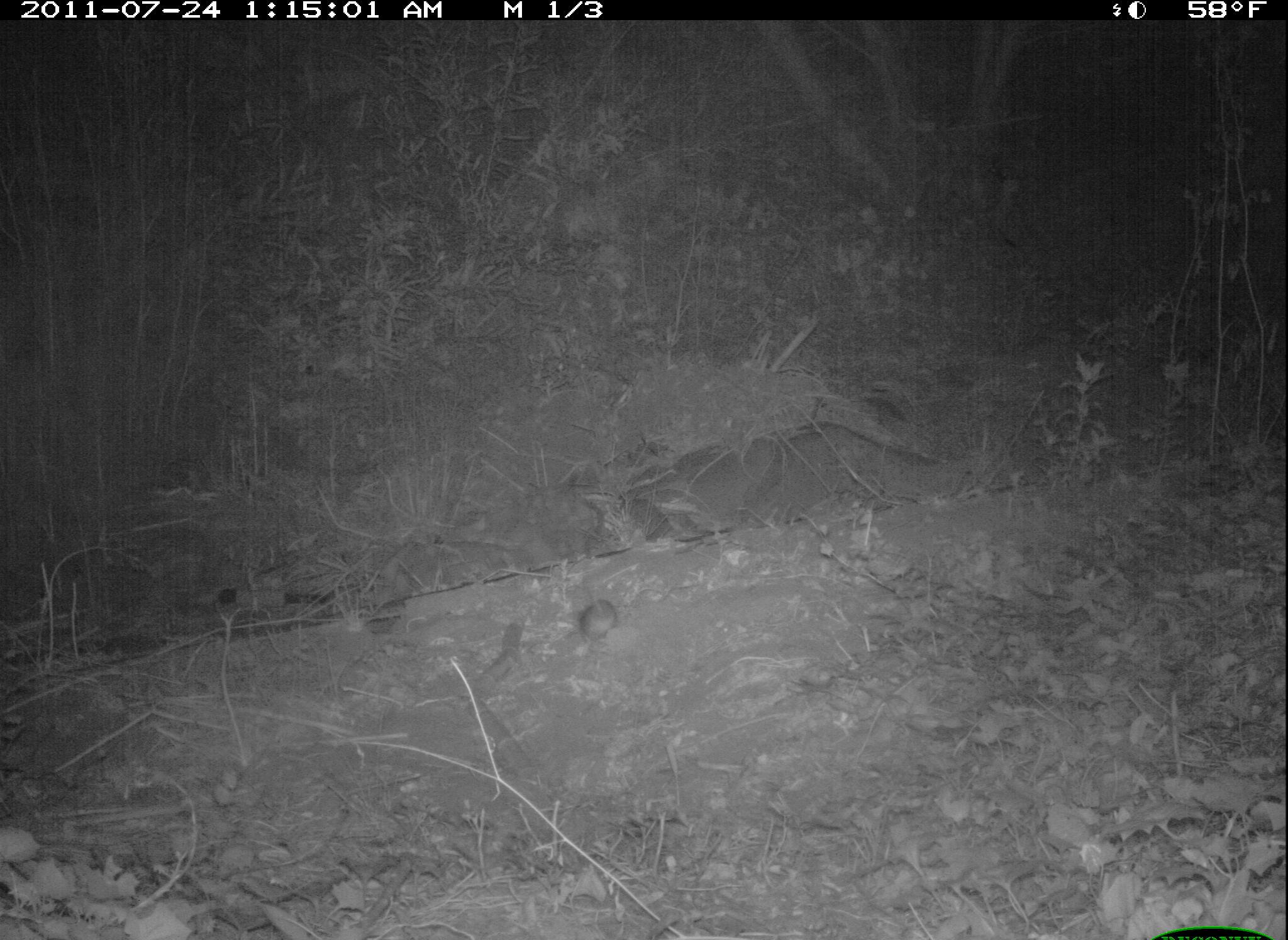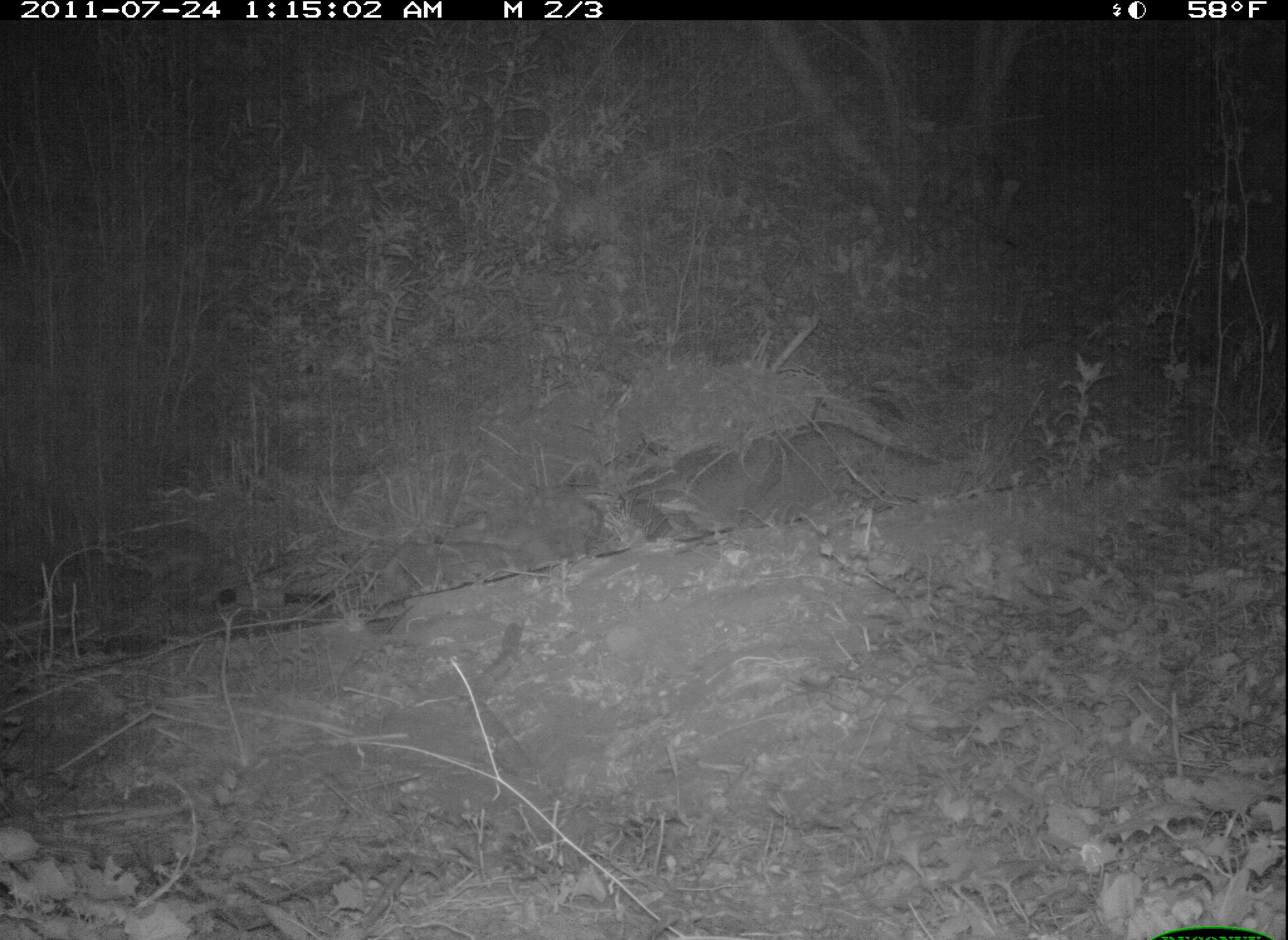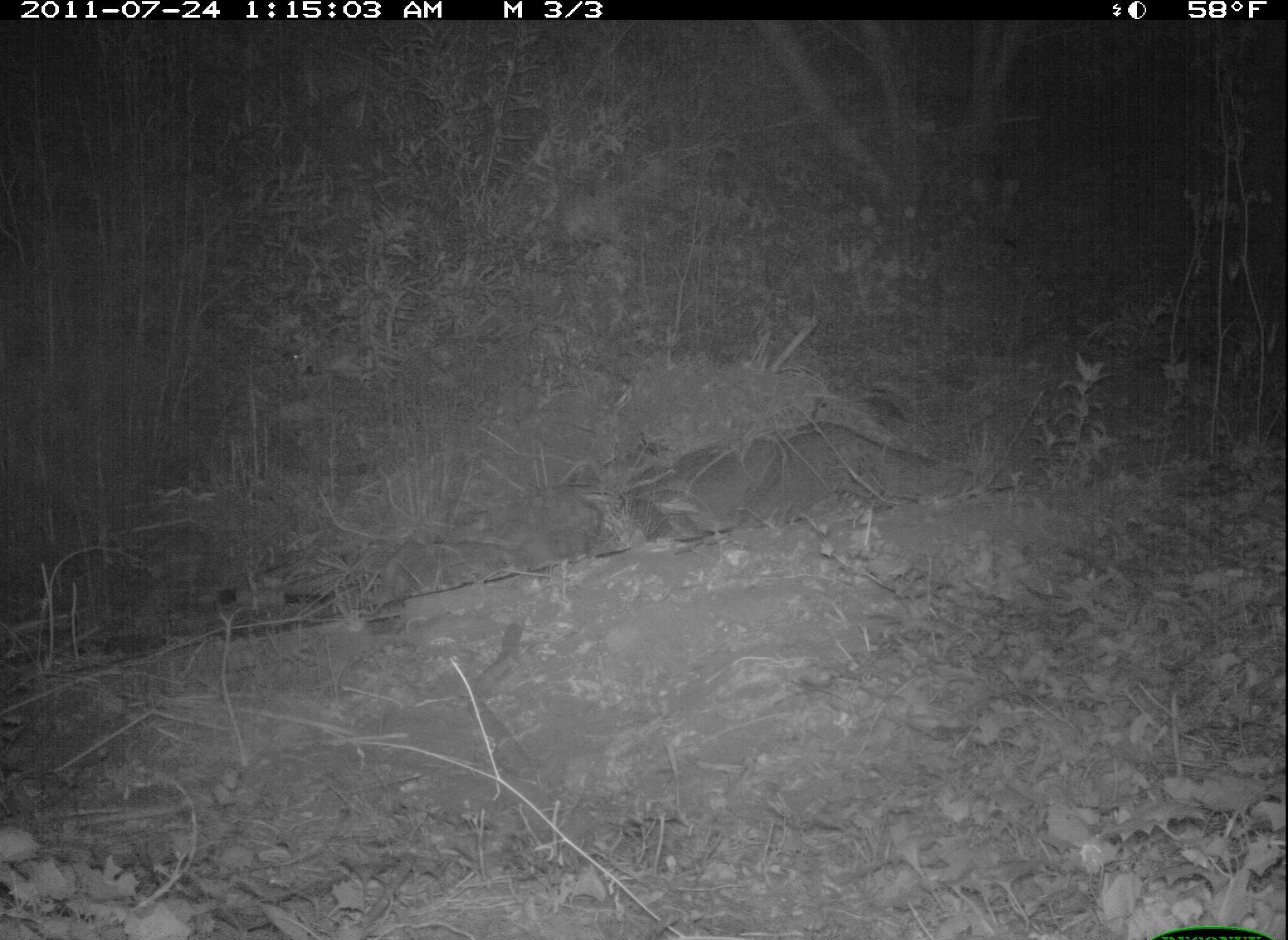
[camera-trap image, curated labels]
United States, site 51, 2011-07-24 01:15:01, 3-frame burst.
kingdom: Animalia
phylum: Chordata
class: Mammalia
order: Rodentia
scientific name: Rodentia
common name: rodent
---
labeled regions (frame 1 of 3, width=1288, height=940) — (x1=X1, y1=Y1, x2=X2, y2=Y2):
rodent: (x1=572, y1=576, x2=623, y2=652)